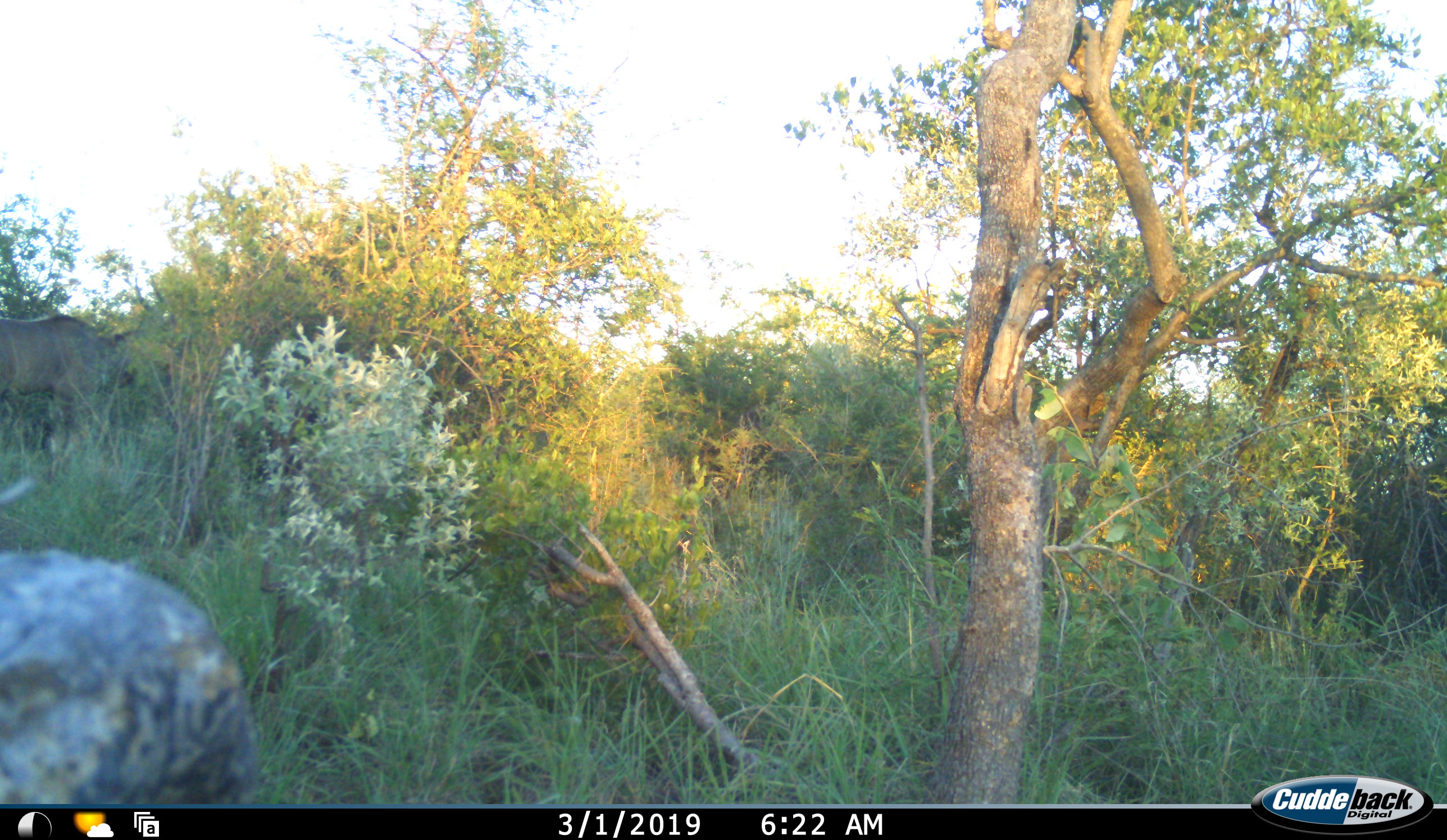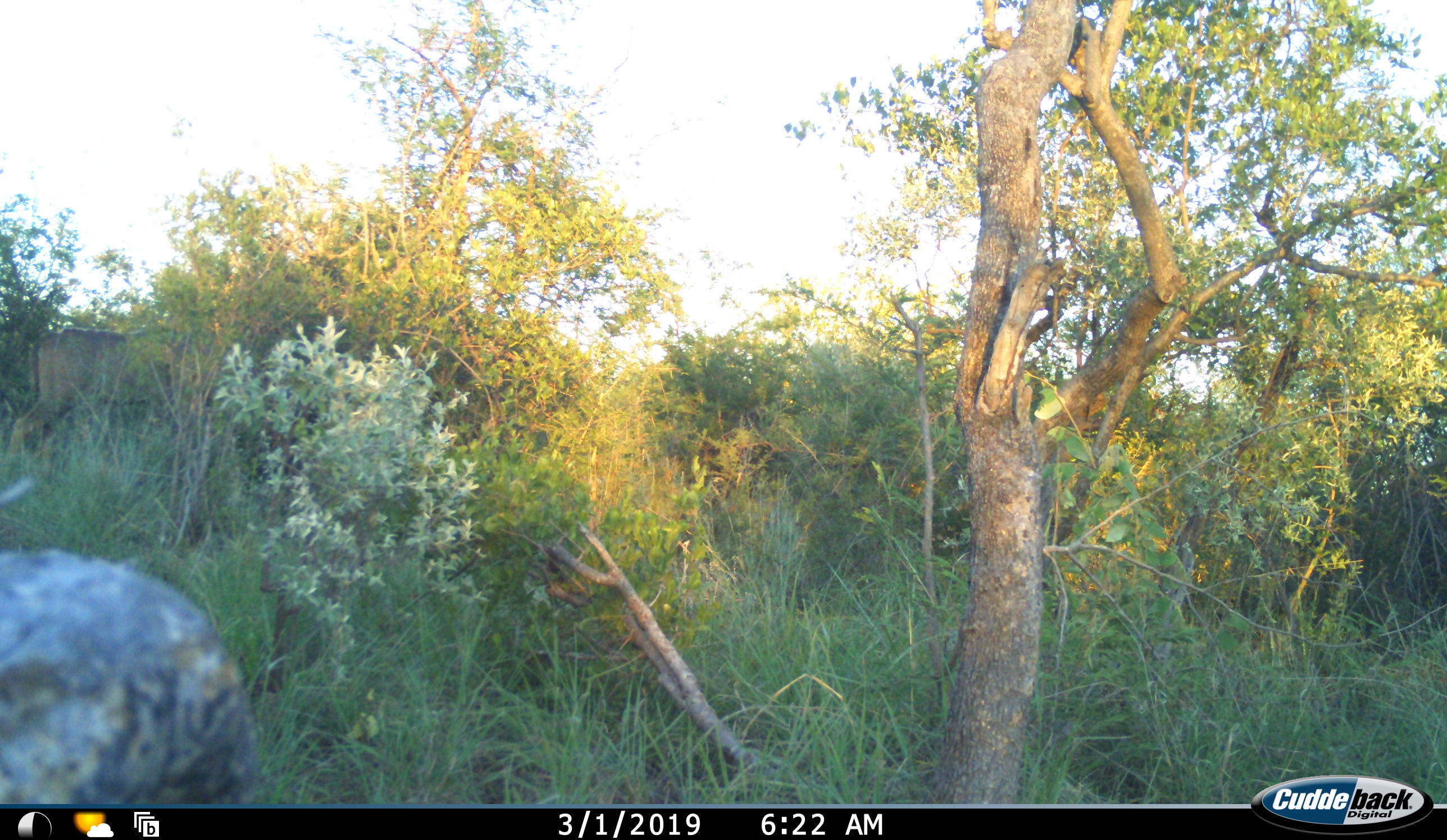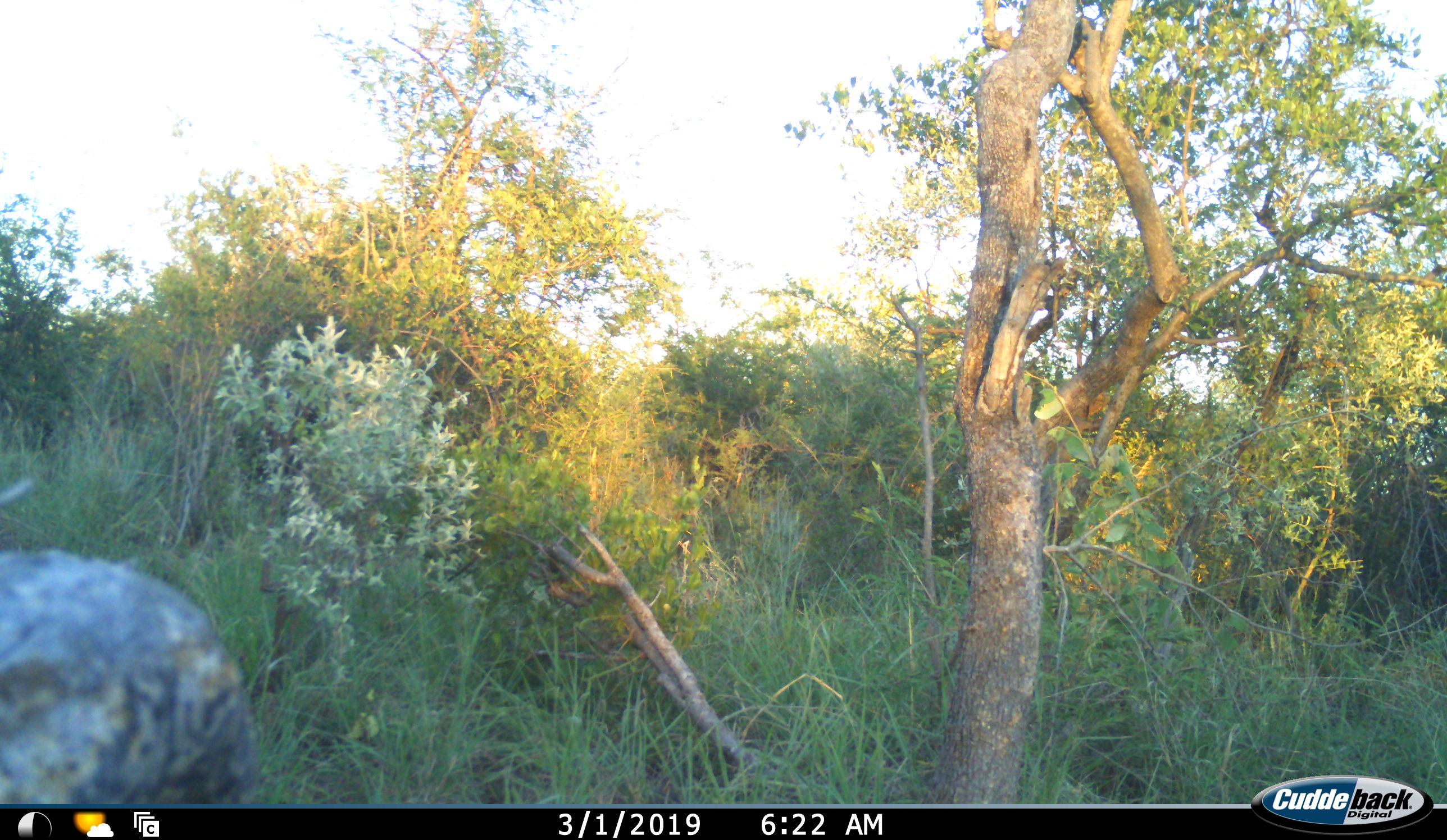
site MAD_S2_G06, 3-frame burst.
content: unidentified animal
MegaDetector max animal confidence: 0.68